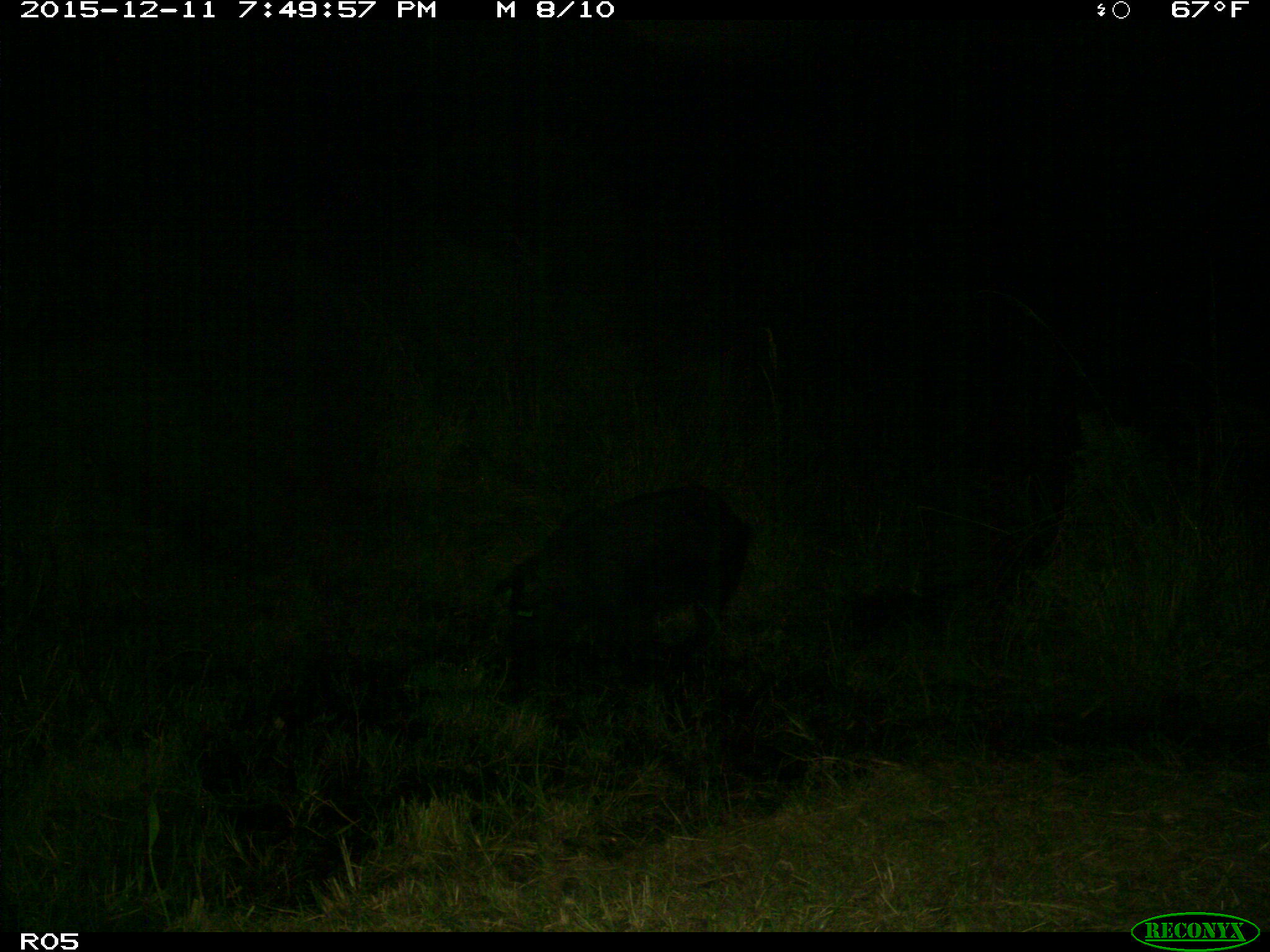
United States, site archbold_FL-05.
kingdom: Animalia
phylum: Chordata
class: Mammalia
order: Artiodactyla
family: Suidae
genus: Sus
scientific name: Sus scrofa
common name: wild boar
Sus scrofa (wild boar).